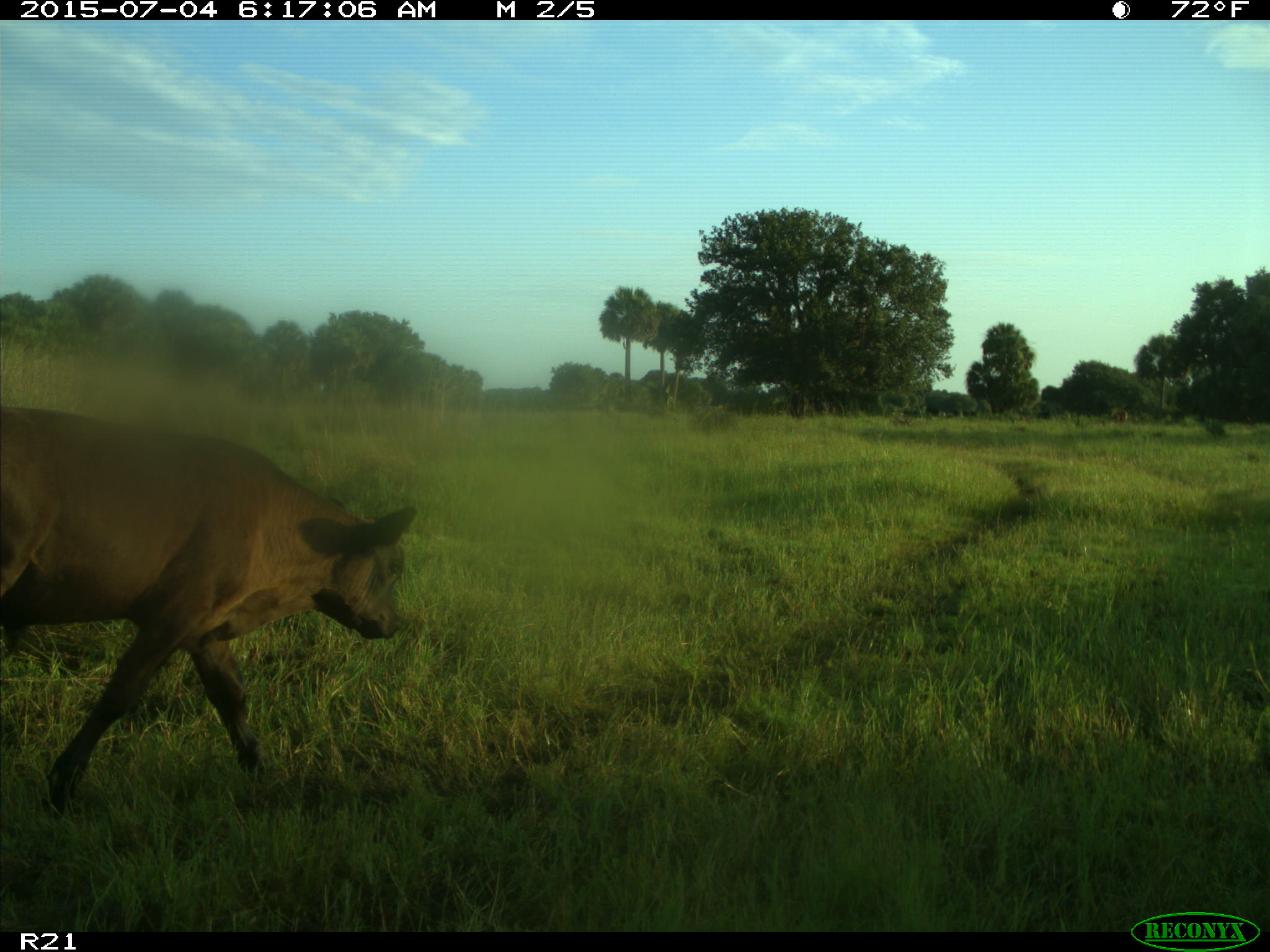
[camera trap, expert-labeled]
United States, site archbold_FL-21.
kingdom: Animalia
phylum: Chordata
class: Mammalia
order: Artiodactyla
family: Bovidae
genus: Bos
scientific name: Bos taurus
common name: domestic cow